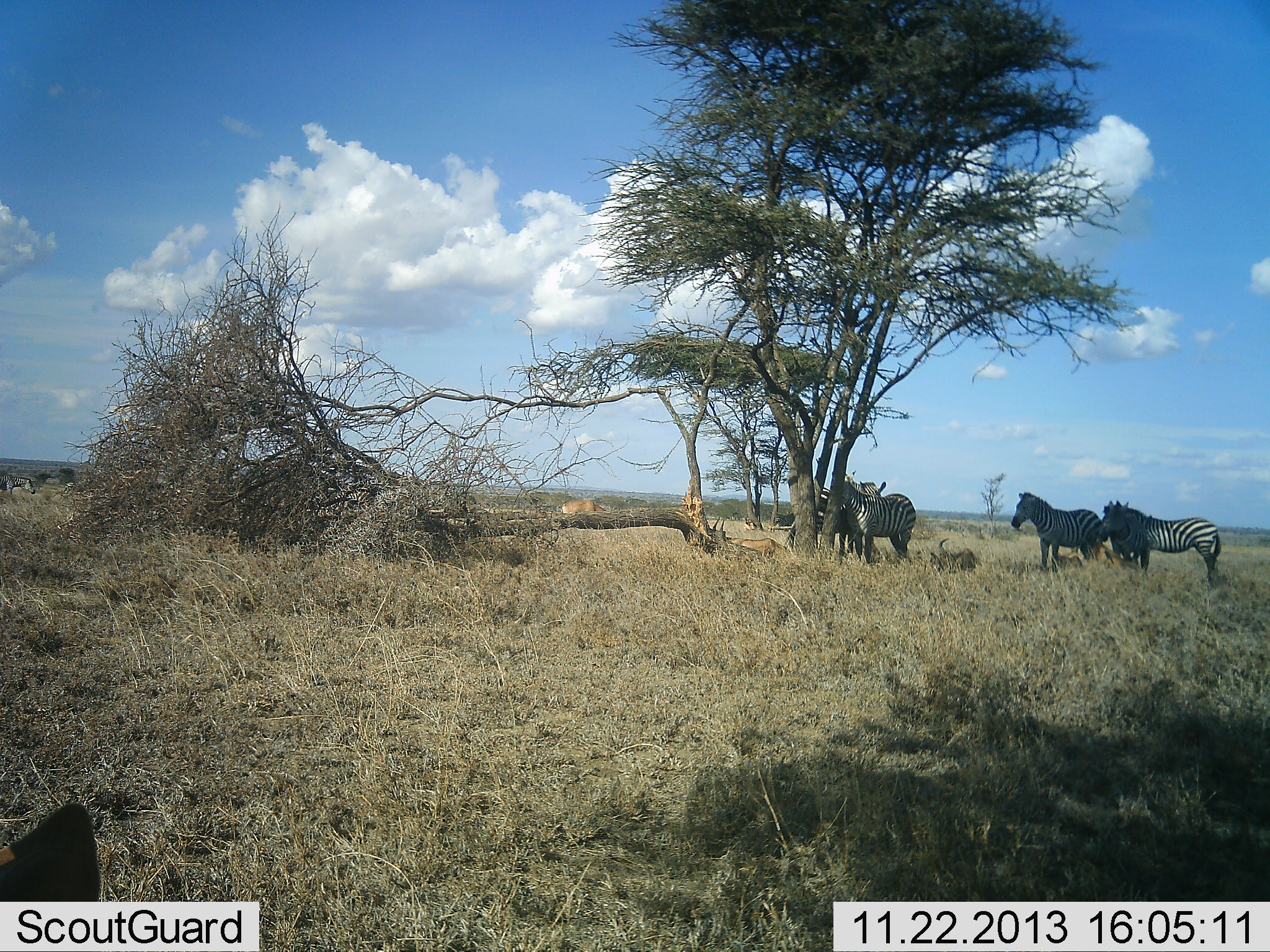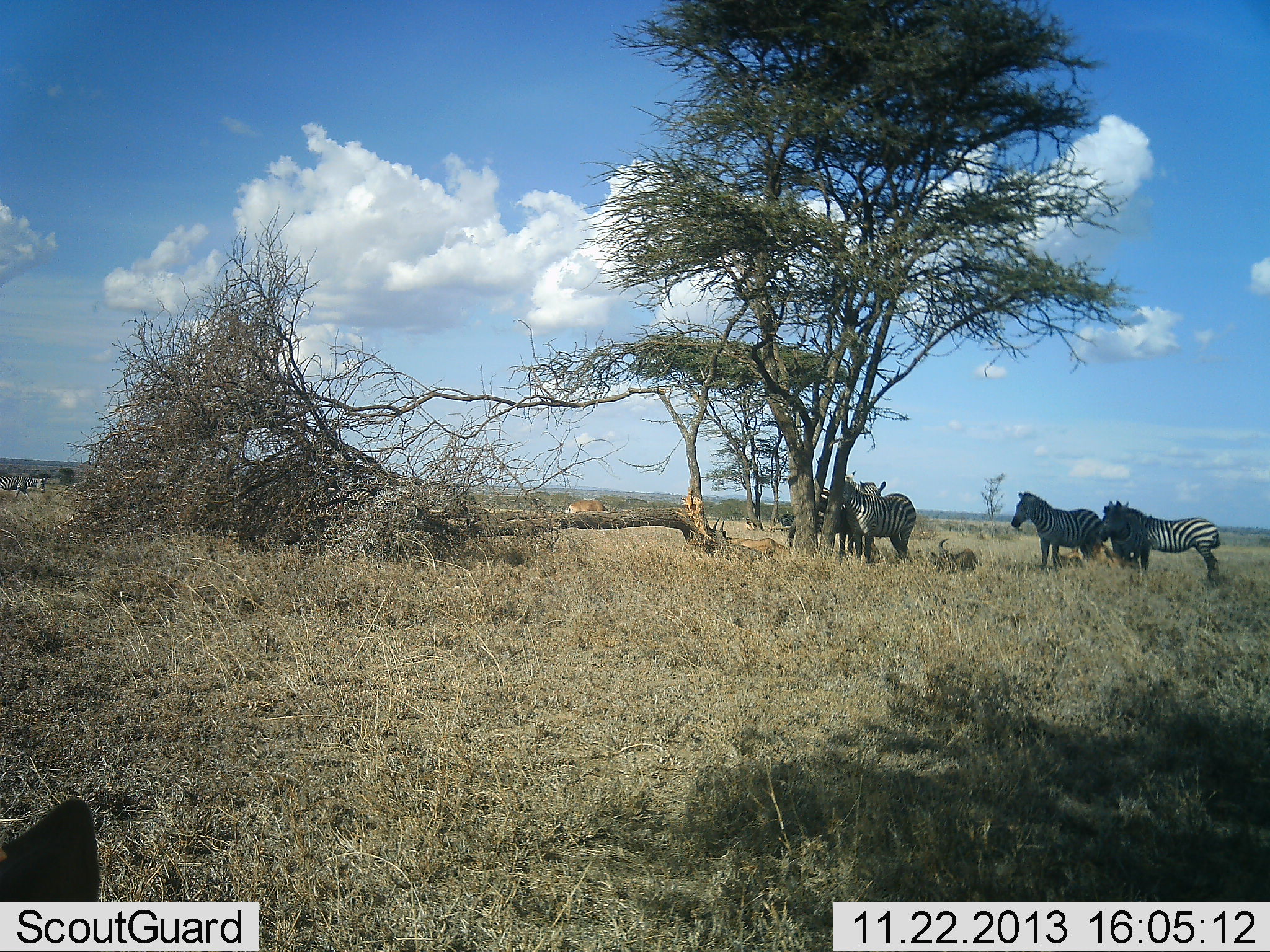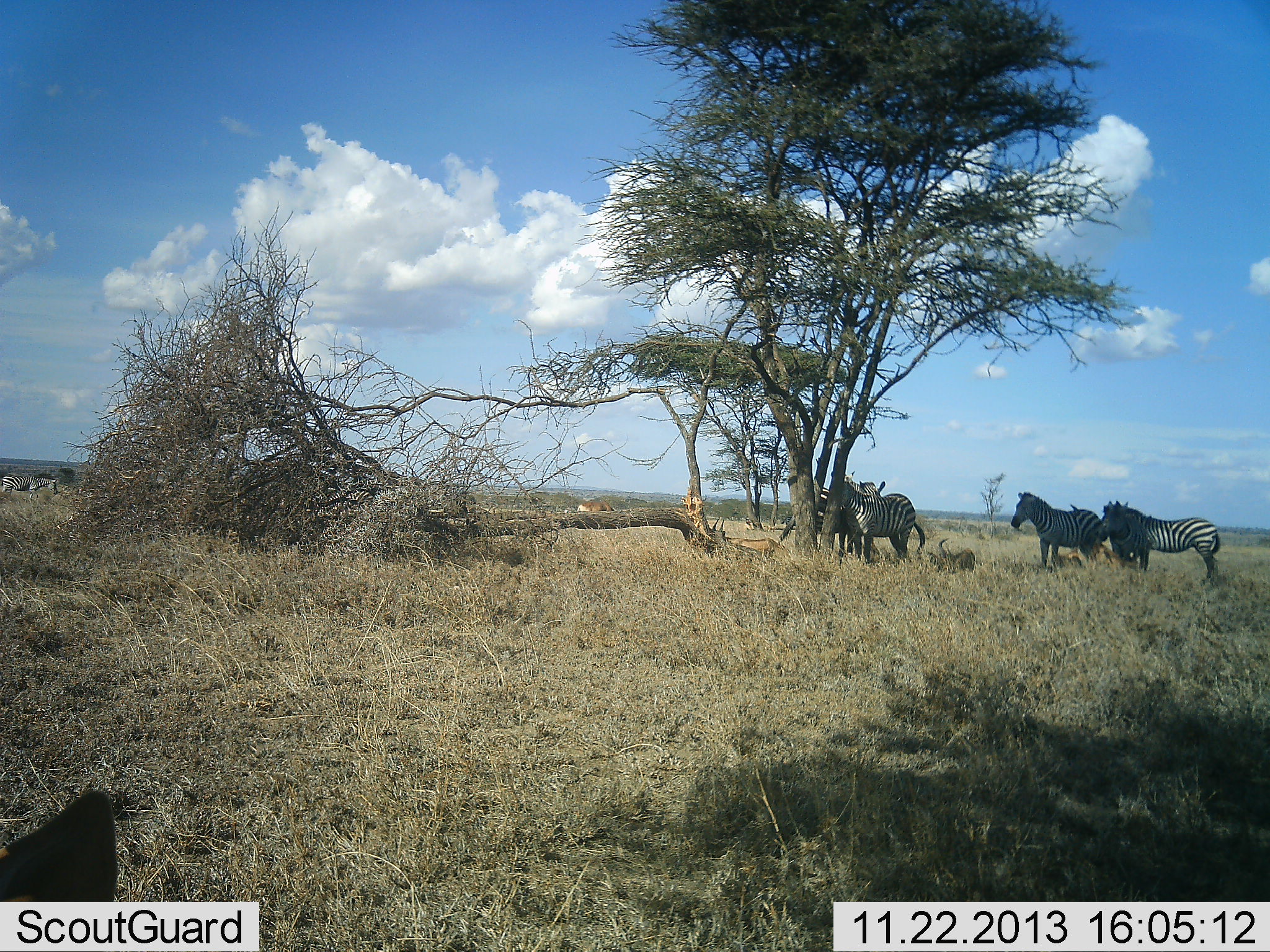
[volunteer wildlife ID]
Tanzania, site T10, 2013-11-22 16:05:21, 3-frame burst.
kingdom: Animalia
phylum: Chordata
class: Mammalia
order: Perissodactyla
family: Equidae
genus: Equus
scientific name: Equus quagga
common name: plains zebra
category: zebra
Zebra (plains zebra) (Equus quagga), count 5. Behavior (volunteer vote fractions): standing 97%, resting 17%, moving 23%, interacting 7%. Young present (vote fraction): 0%. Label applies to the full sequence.